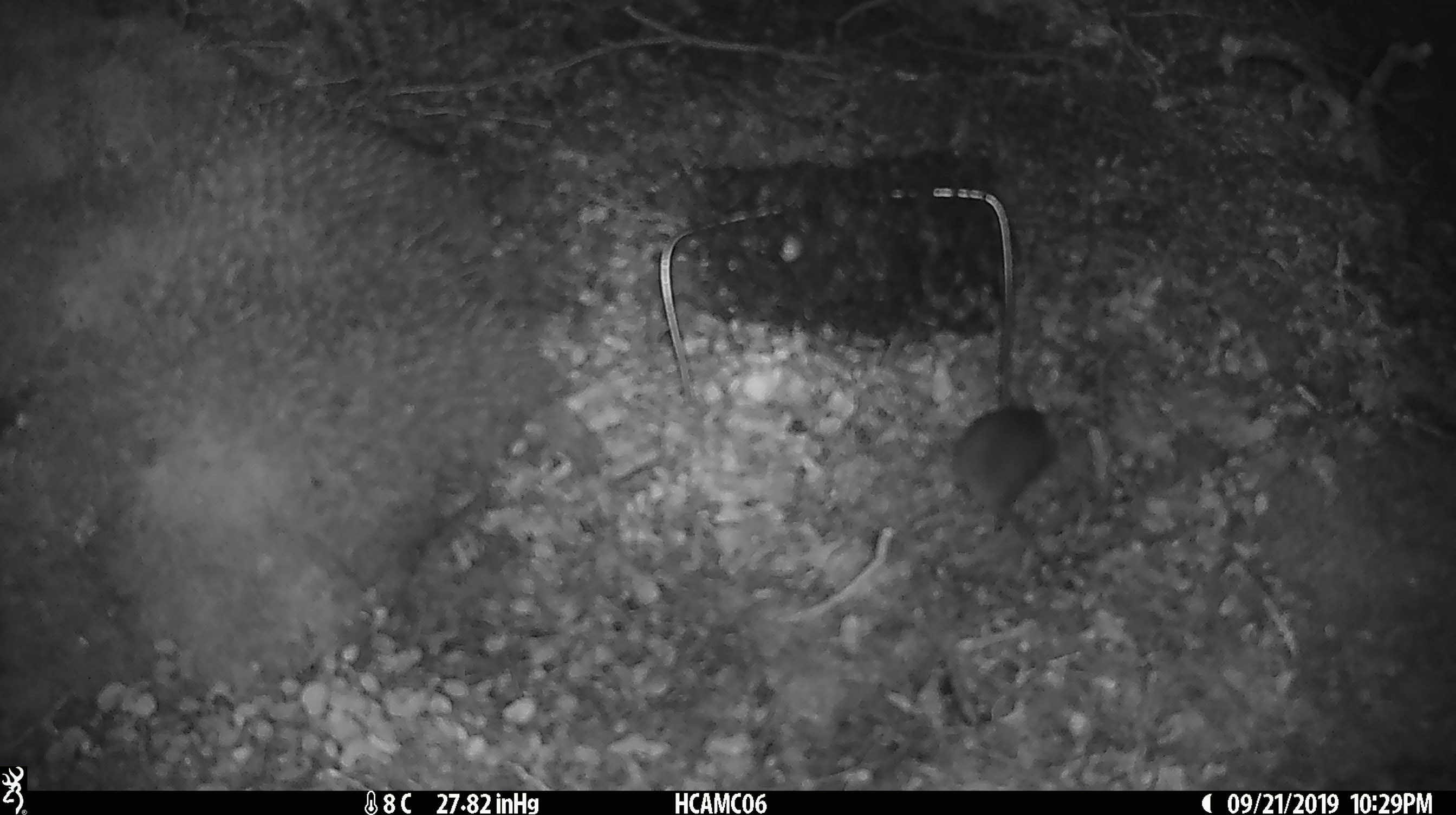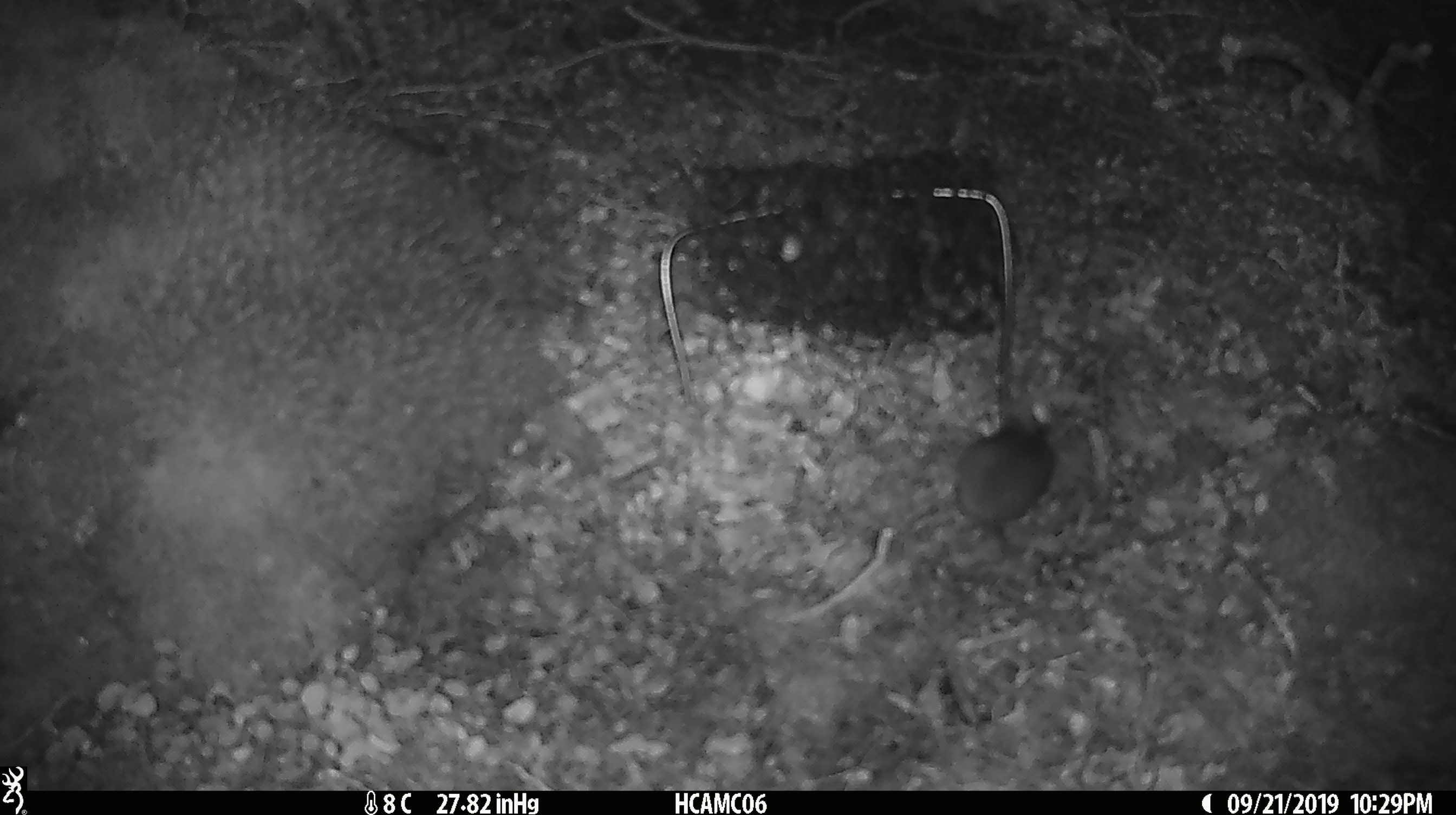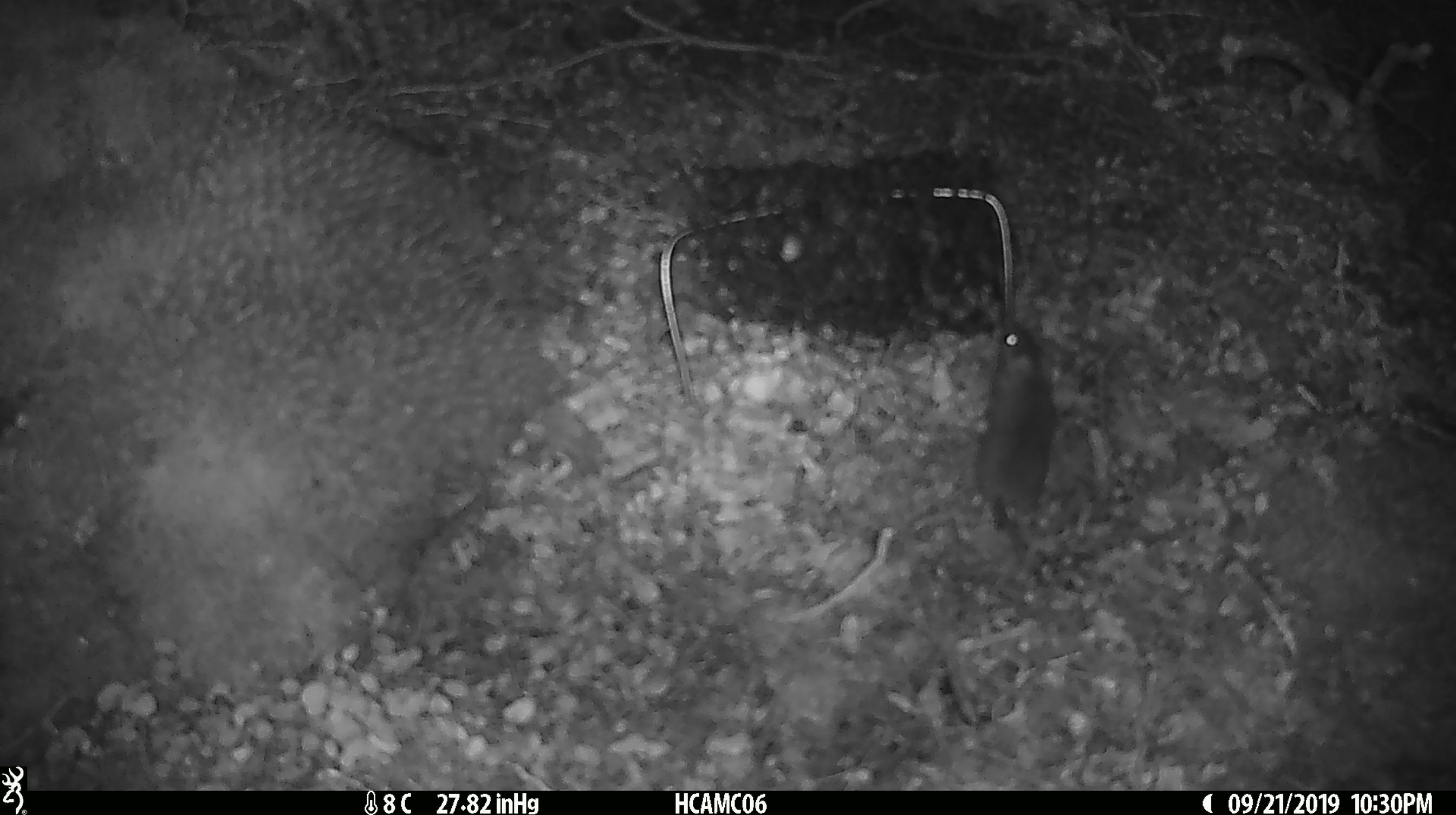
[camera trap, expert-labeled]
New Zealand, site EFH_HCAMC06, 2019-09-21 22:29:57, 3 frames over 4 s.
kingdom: Animalia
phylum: Chordata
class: Mammalia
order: Rodentia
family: Muridae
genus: Mus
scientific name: Mus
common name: mouse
Mouse (Mus).